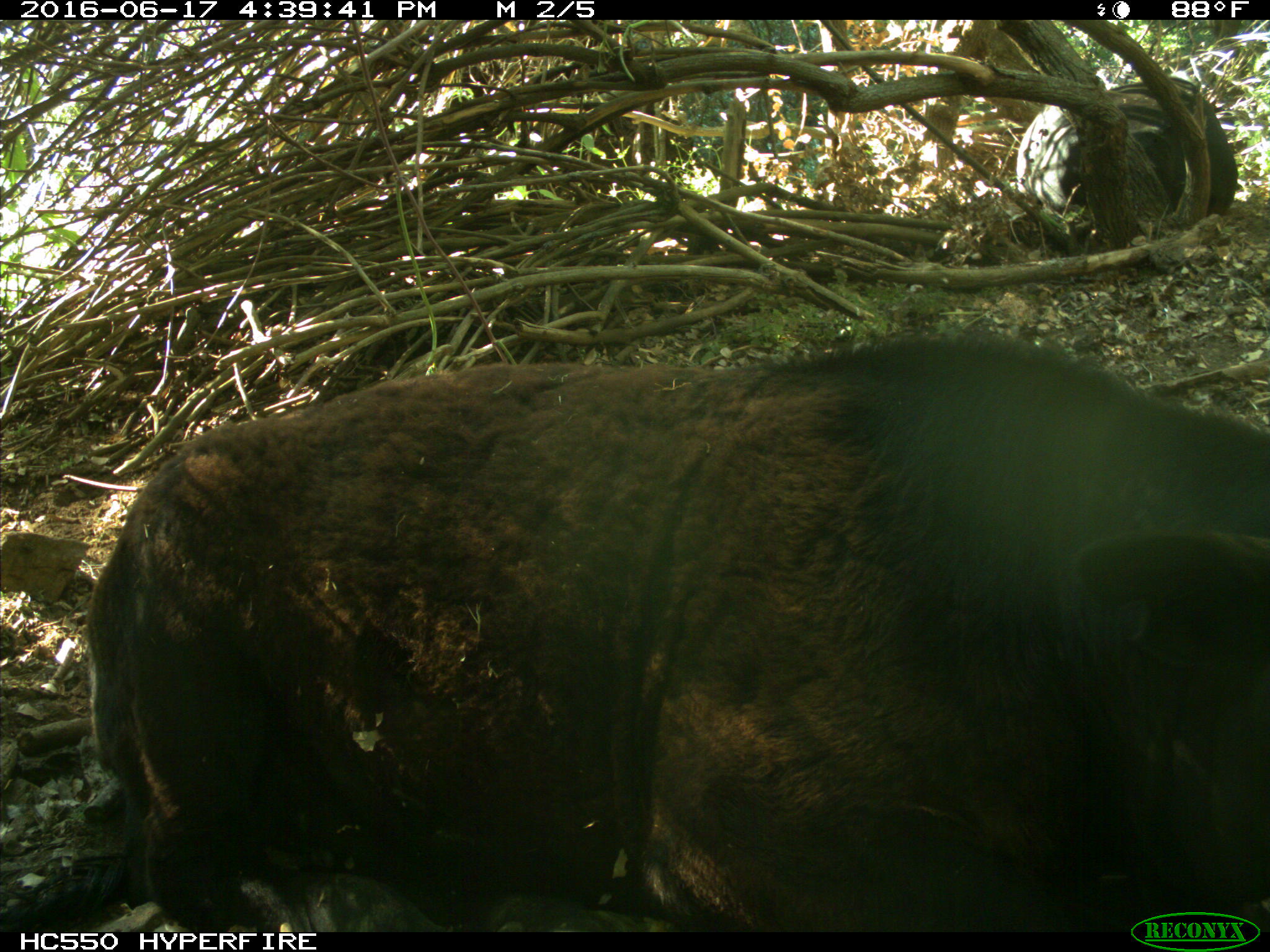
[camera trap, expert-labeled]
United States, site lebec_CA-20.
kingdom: Animalia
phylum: Chordata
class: Mammalia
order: Artiodactyla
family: Bovidae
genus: Bos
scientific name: Bos taurus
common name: domestic cow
Bos taurus (domestic cow).